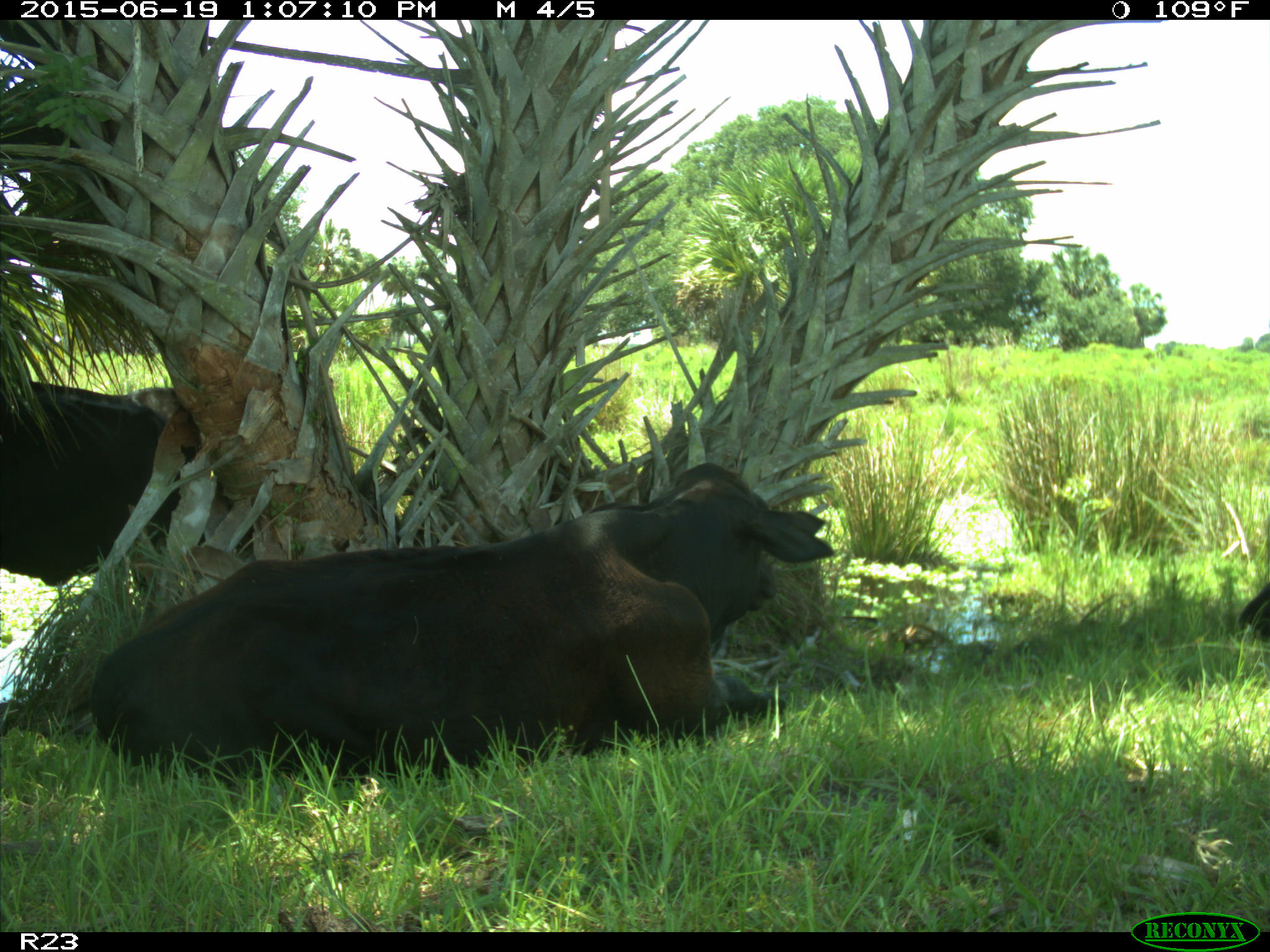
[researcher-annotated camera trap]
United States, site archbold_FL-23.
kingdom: Animalia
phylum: Chordata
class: Mammalia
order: Artiodactyla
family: Suidae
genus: Sus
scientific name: Sus scrofa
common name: wild boar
Sus scrofa (wild boar).